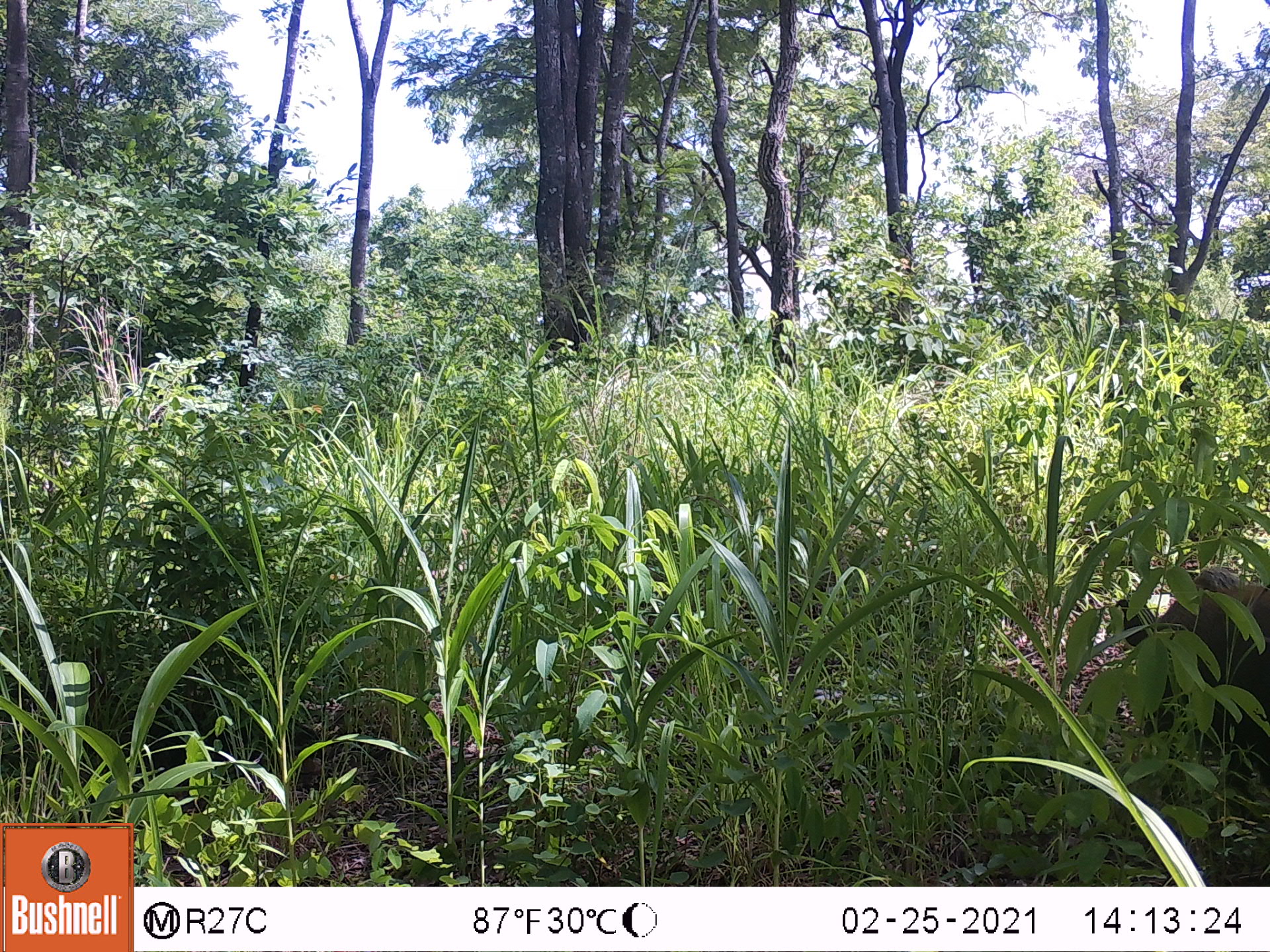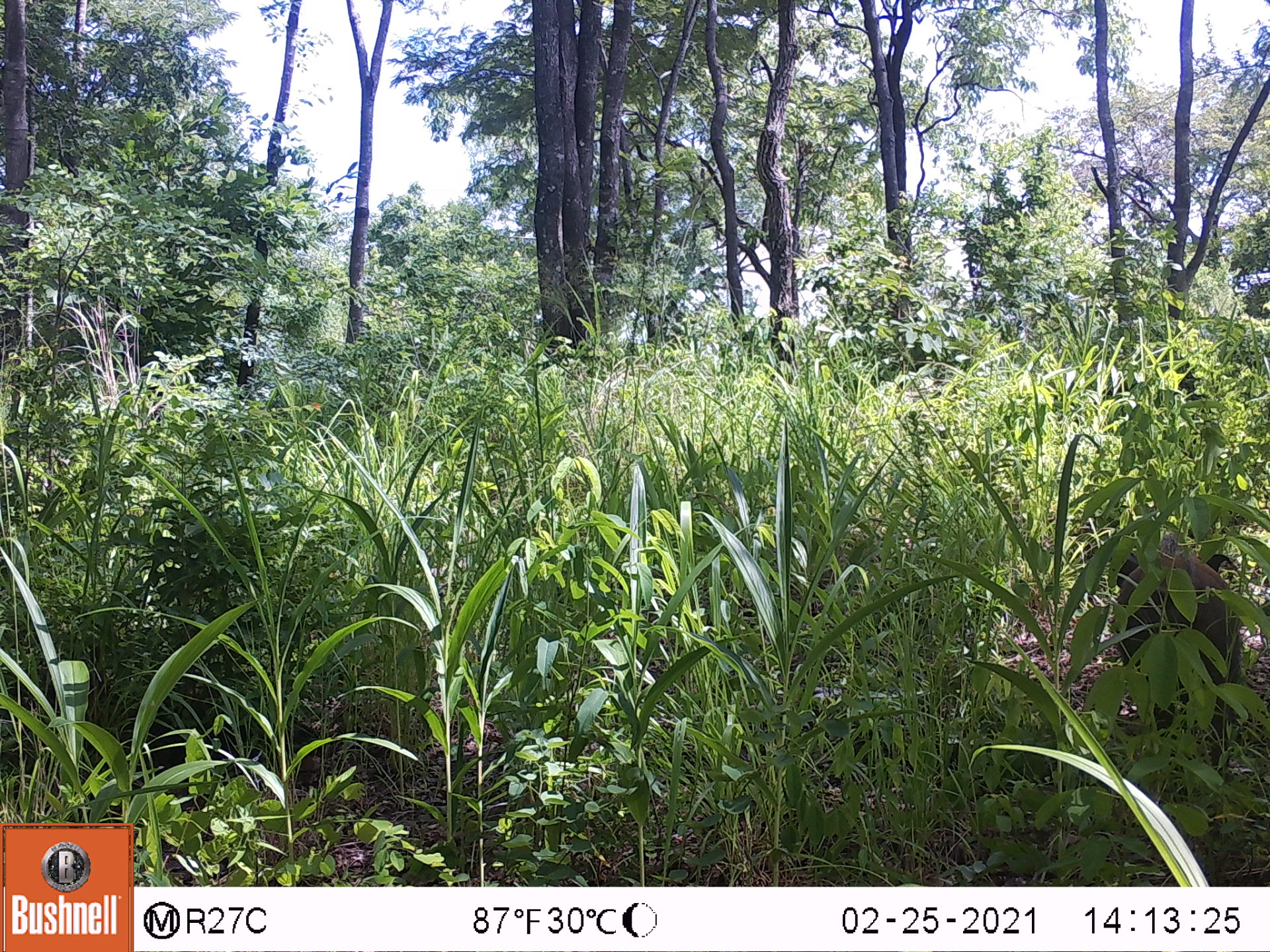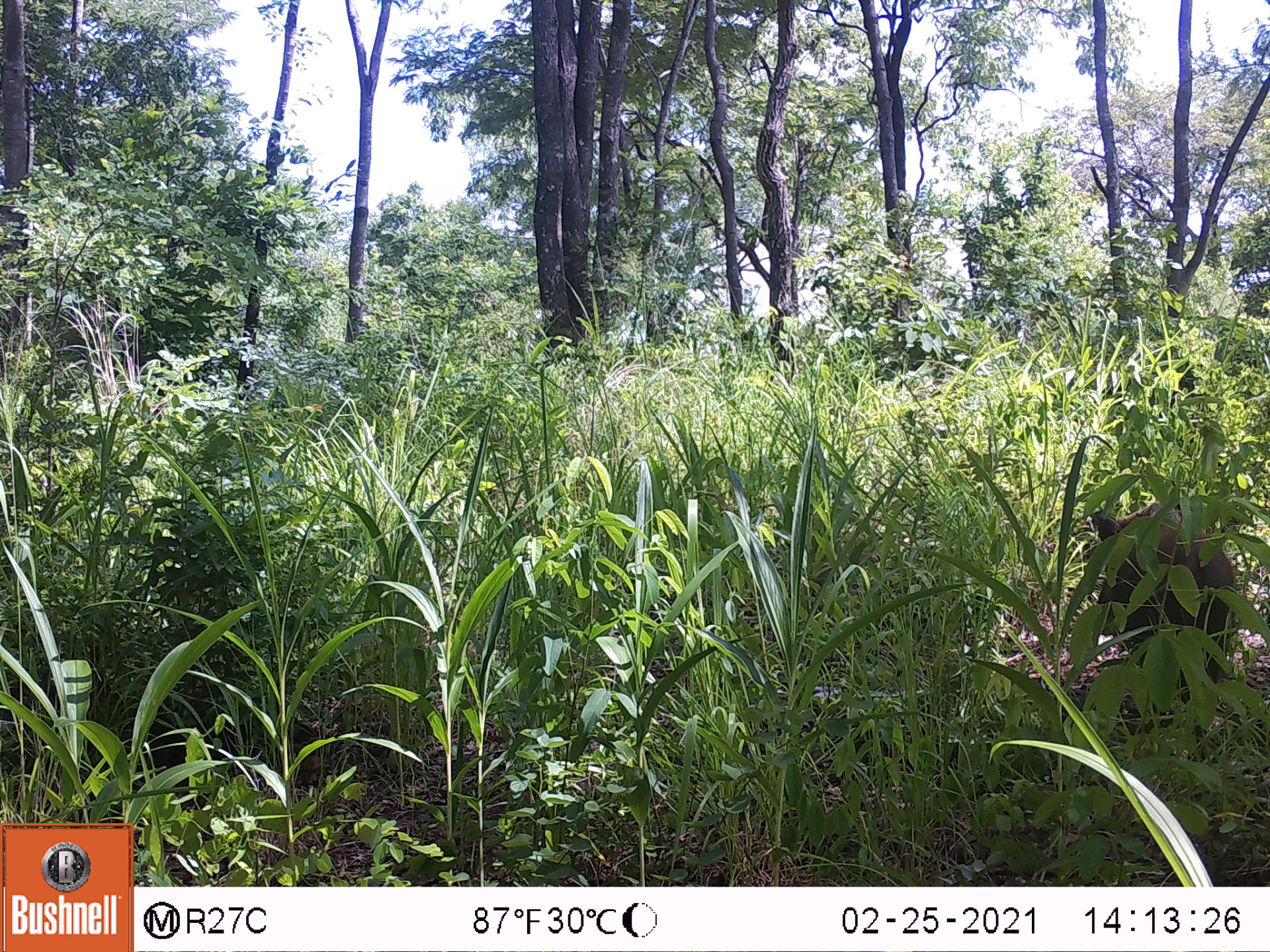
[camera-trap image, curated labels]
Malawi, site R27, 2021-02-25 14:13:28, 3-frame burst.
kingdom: Animalia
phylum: Chordata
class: Mammalia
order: Artiodactyla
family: Suidae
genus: Potamochoerus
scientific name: Potamochoerus larvatus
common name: bushpig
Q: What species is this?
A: Bushpig (Potamochoerus larvatus).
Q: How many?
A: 1.